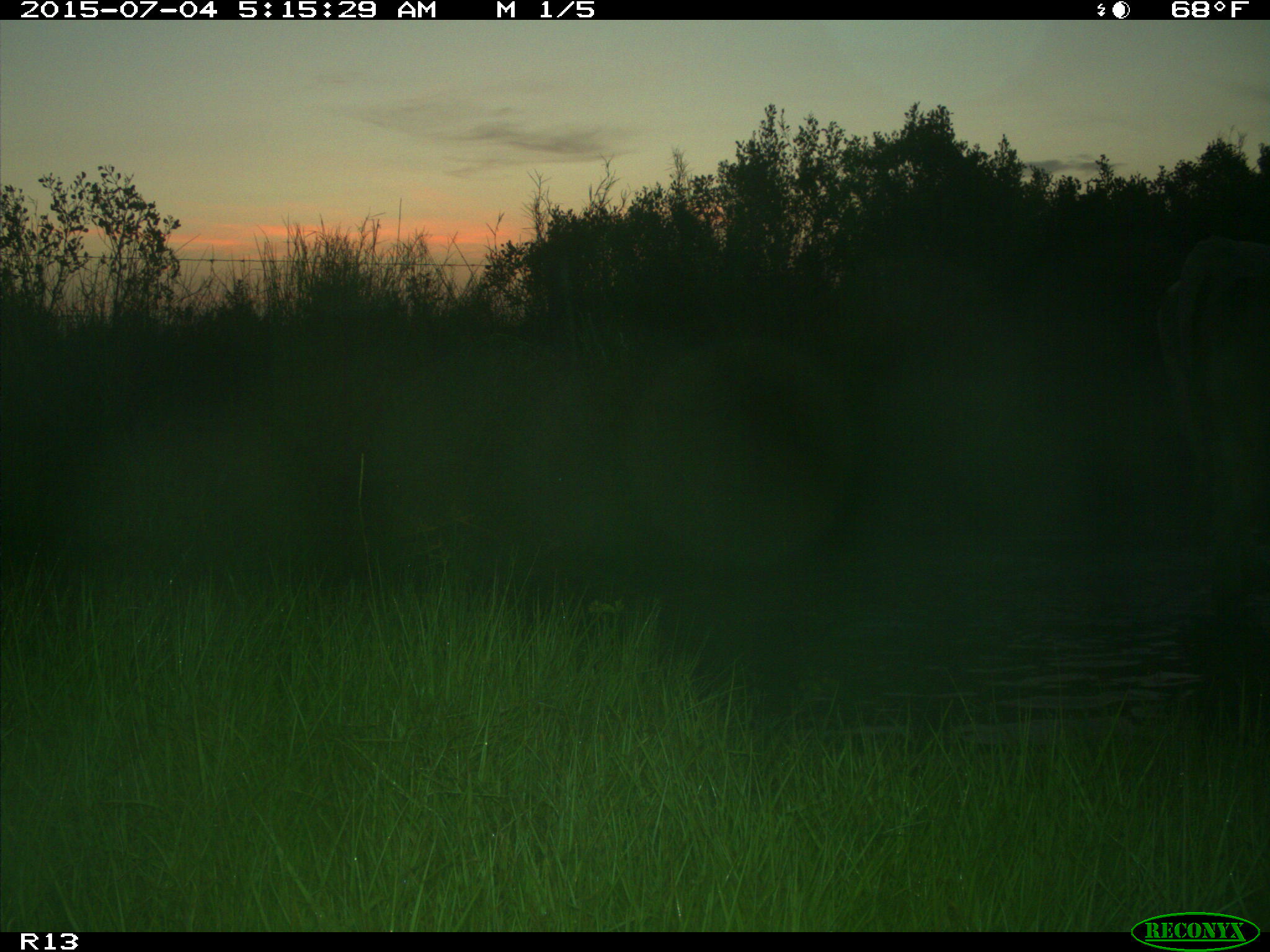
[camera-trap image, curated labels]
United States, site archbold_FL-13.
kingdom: Animalia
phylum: Chordata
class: Mammalia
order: Artiodactyla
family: Bovidae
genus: Bos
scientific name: Bos taurus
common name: domestic cow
Bos taurus (domestic cow).